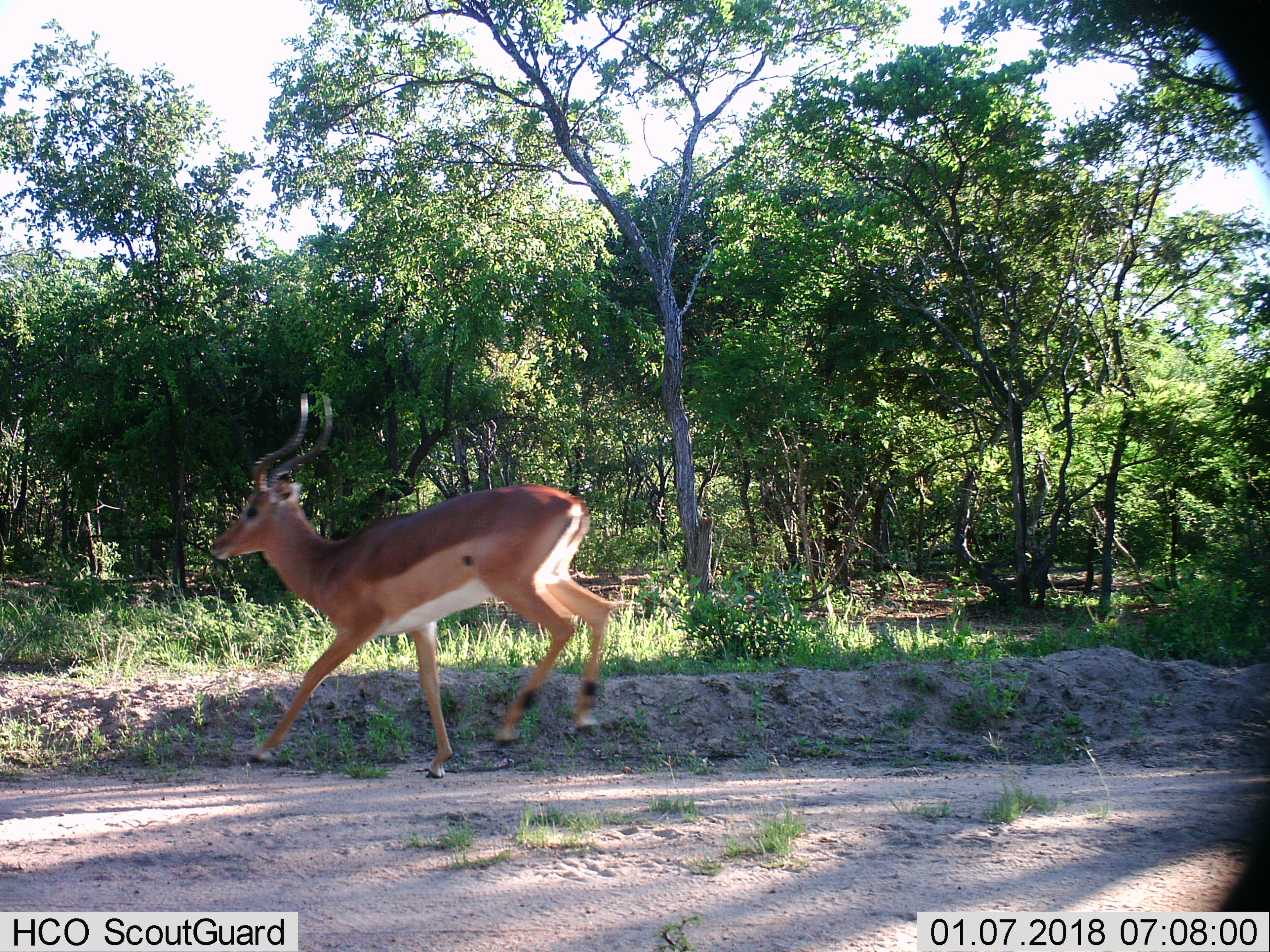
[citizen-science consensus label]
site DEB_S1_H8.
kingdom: Animalia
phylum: Chordata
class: Mammalia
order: Artiodactyla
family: Bovidae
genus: Aepyceros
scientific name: Aepyceros melampus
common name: impala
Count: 1.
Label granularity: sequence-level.